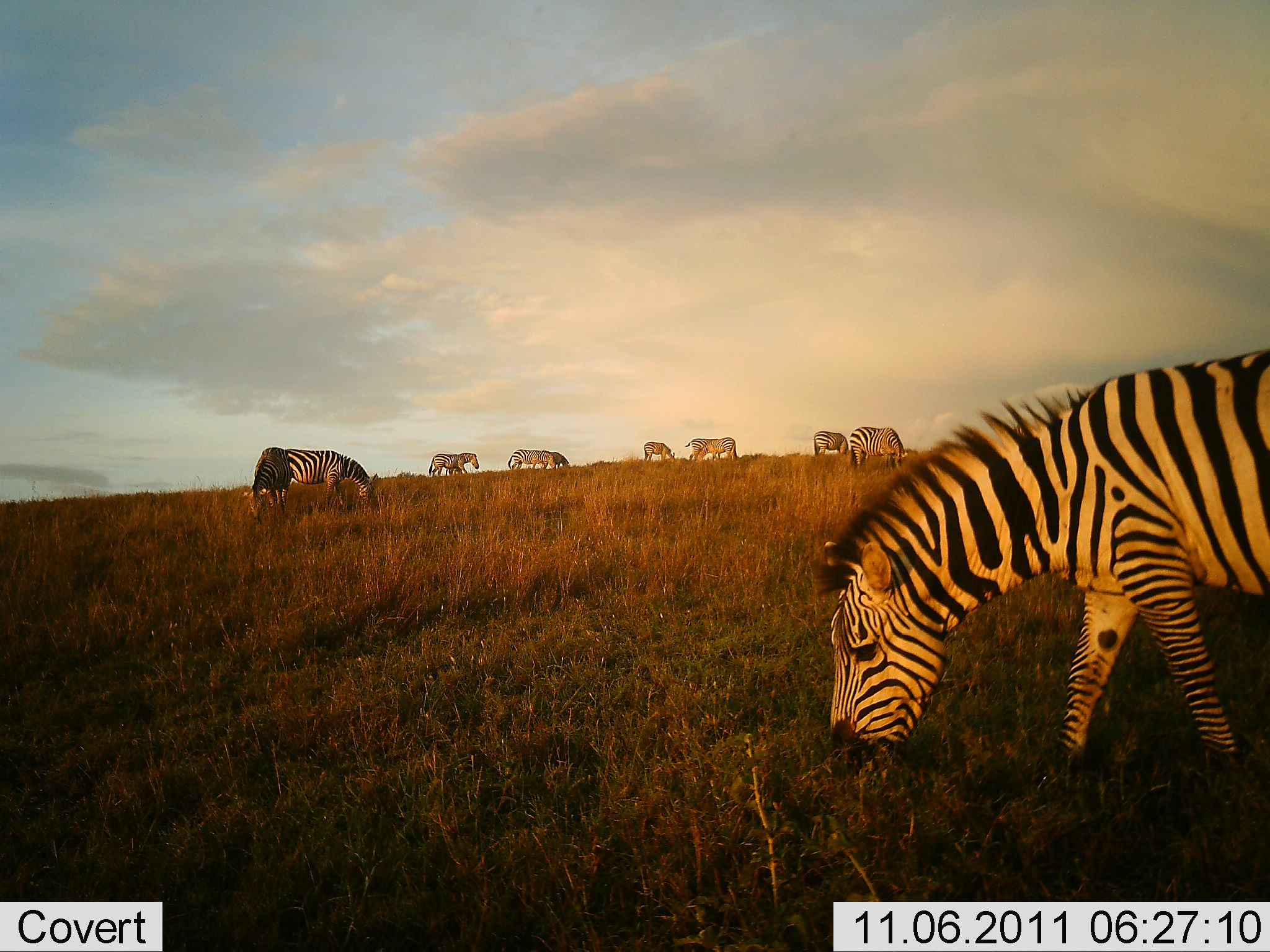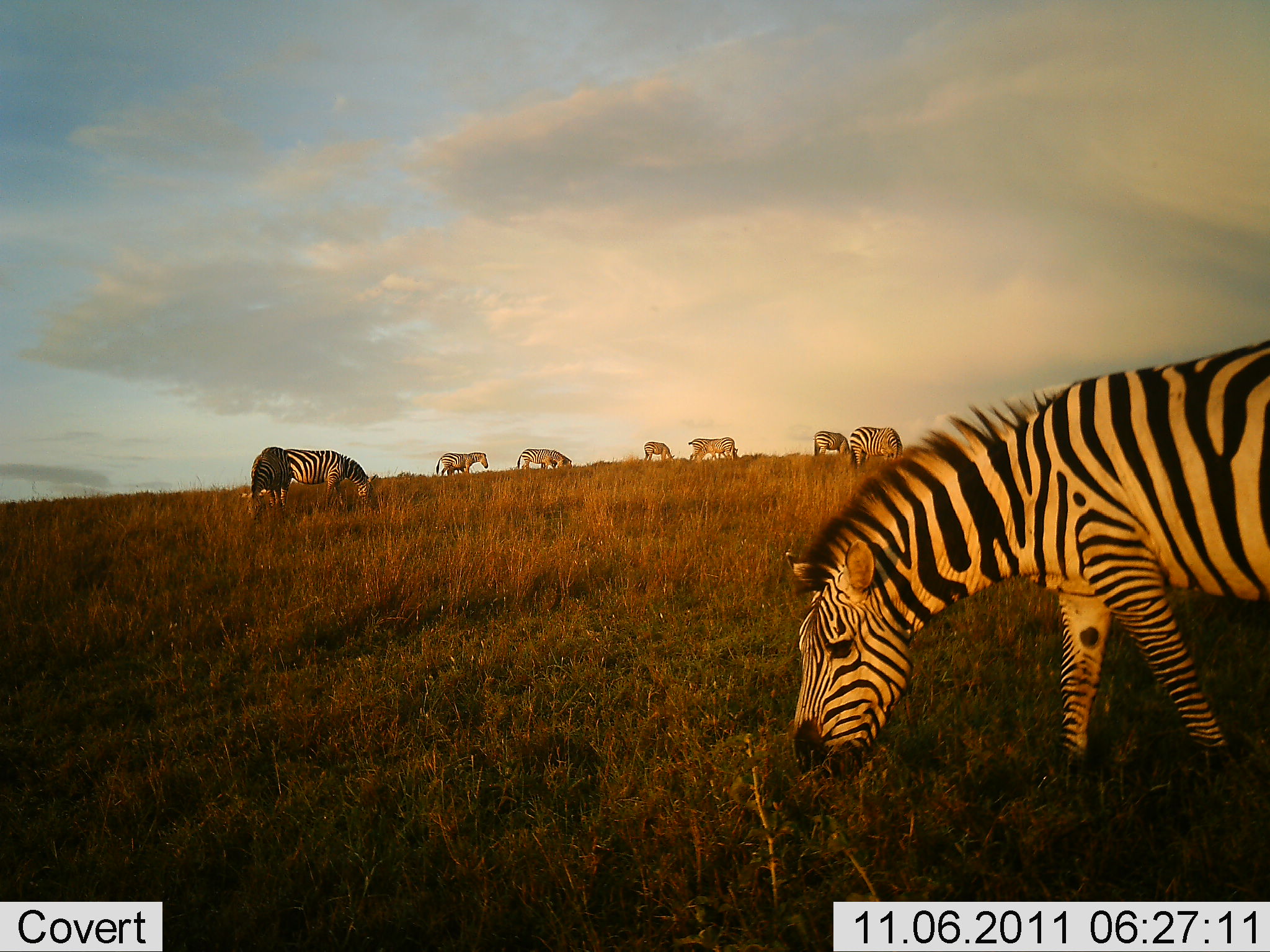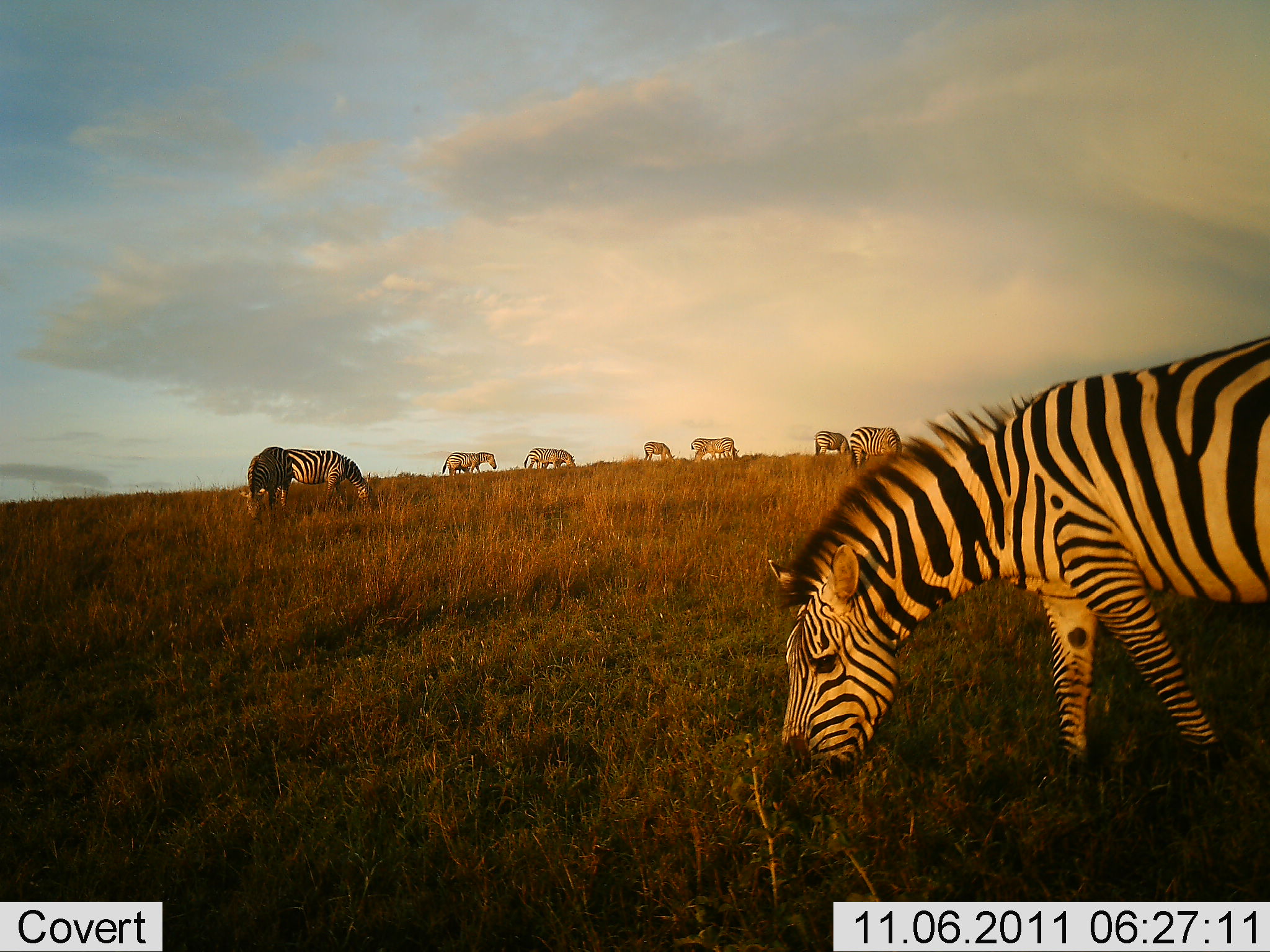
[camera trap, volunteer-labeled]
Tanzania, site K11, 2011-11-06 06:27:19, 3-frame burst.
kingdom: Animalia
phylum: Chordata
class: Mammalia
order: Perissodactyla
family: Equidae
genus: Equus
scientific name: Equus quagga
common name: plains zebra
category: zebra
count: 9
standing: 24%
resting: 0%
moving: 24%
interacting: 0%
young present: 6%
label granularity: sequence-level